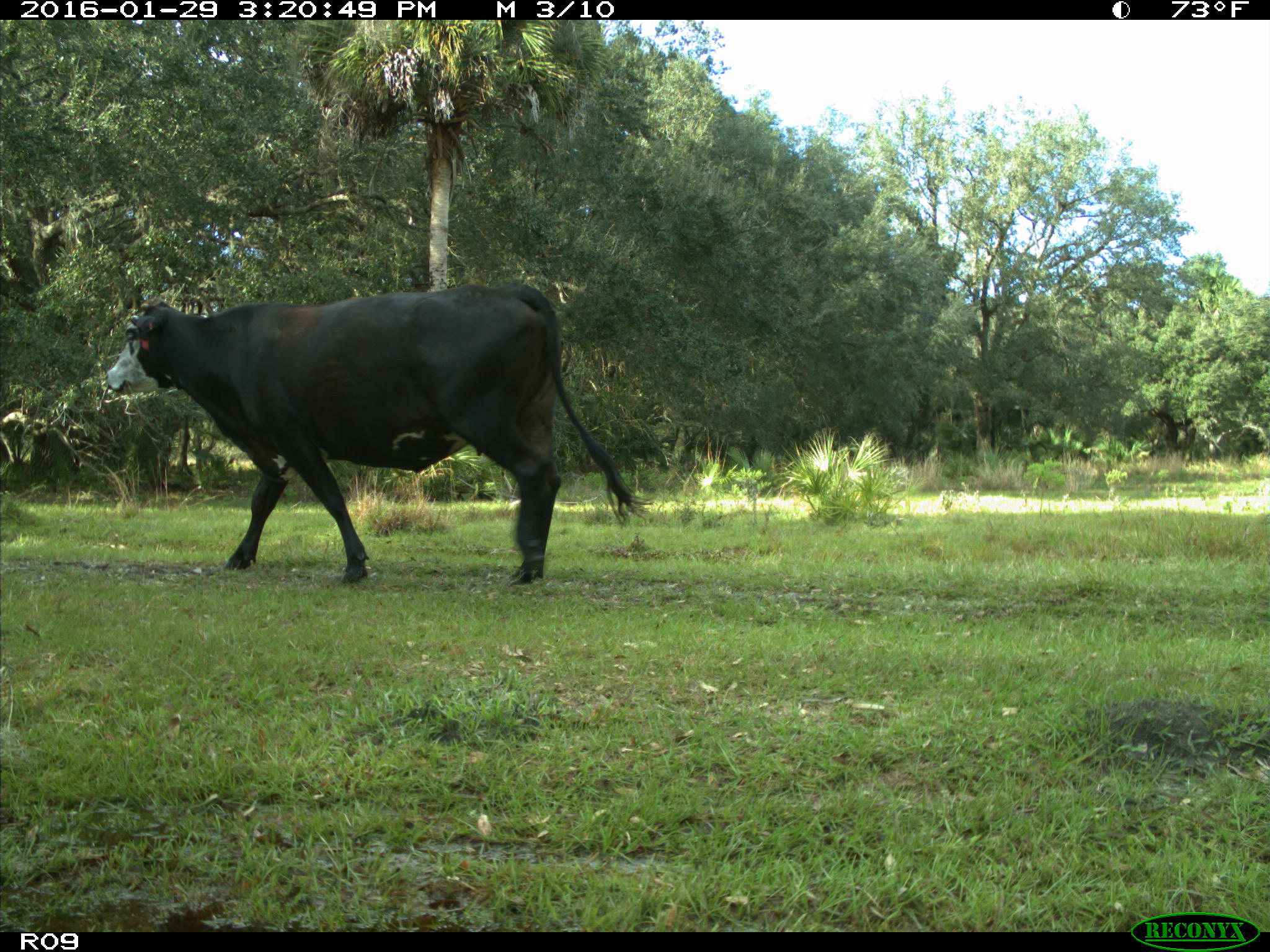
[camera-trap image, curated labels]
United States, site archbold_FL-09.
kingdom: Animalia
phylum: Chordata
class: Mammalia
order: Artiodactyla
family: Bovidae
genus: Bos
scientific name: Bos taurus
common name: domestic cow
Bos taurus (domestic cow).